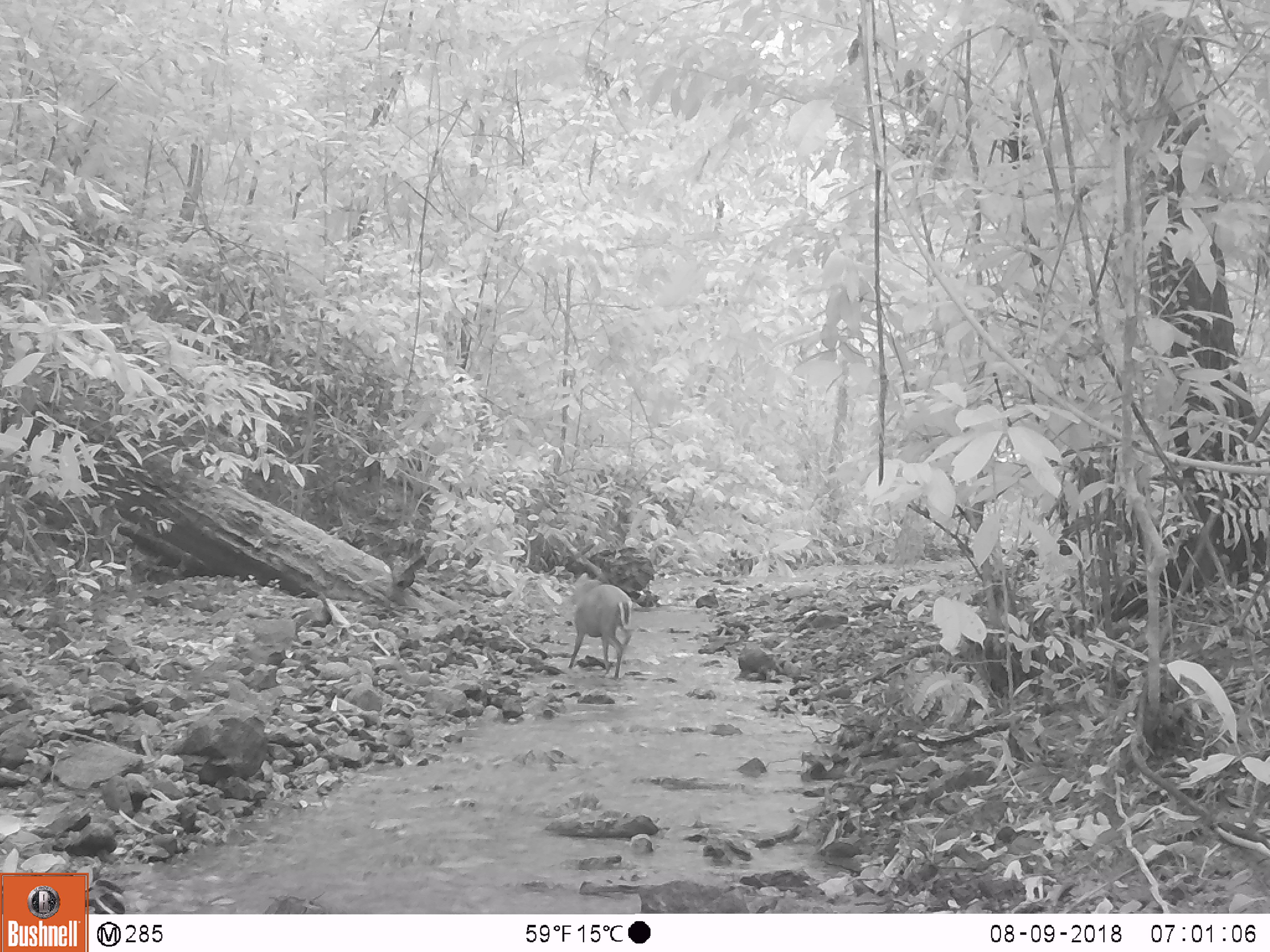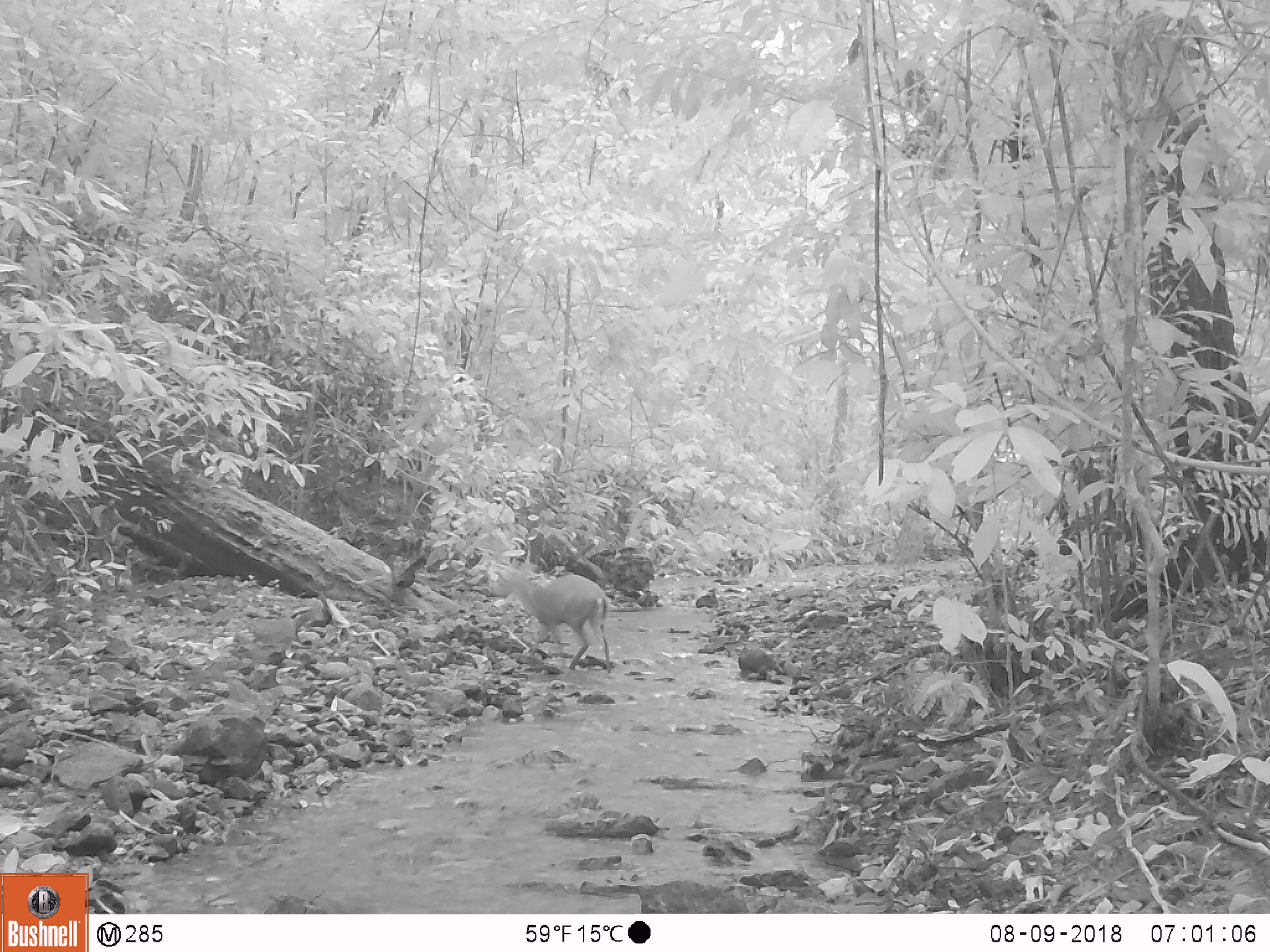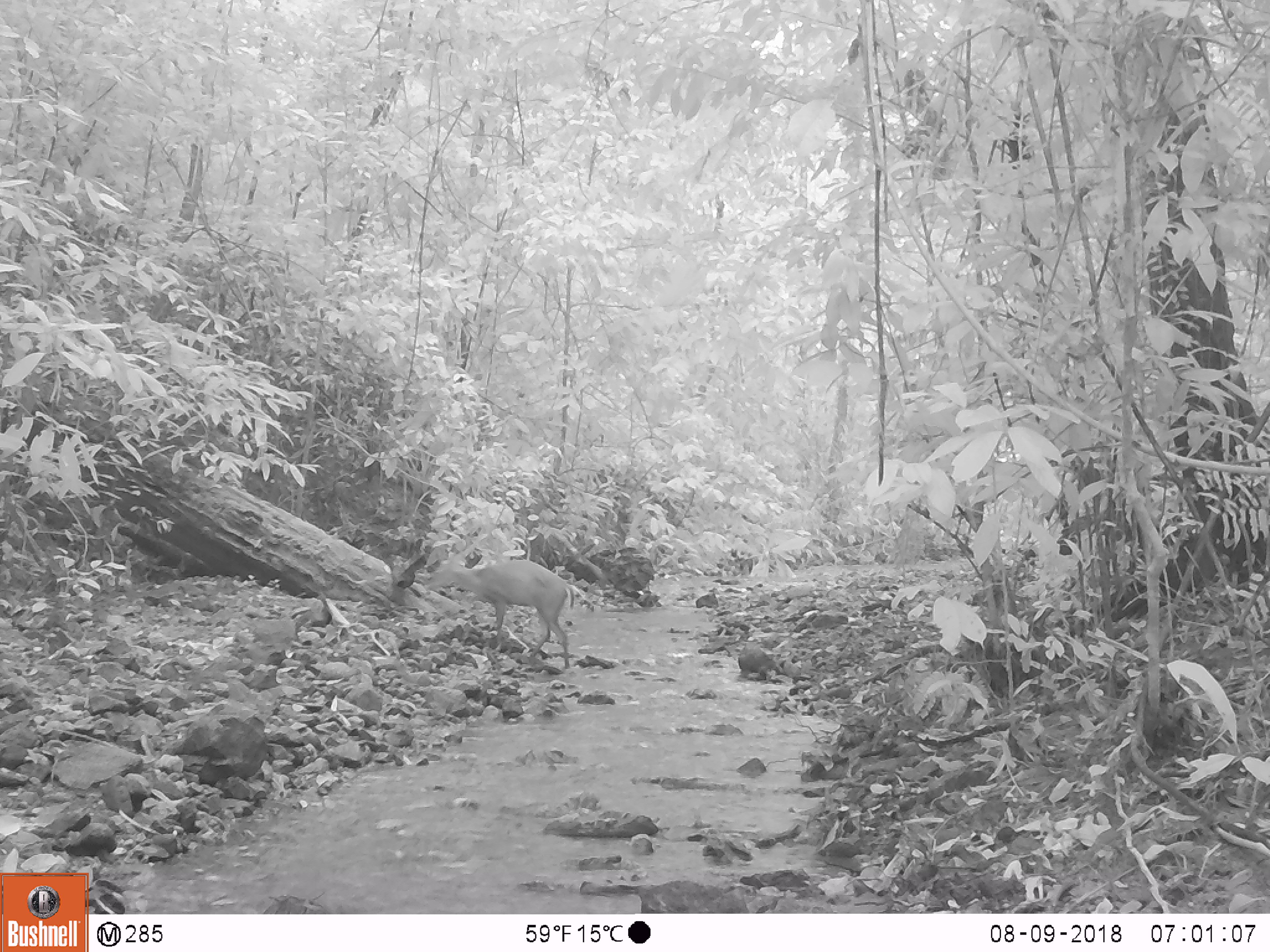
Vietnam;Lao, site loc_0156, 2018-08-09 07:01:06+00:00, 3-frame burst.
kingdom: Animalia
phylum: Chordata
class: Mammalia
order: Artiodactyla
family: Cervidae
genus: Muntiacus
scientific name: Muntiacus rooseveltorum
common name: roosevelt's muntjac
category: roosevelts muntjac group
Roosevelts muntjac group (roosevelt's muntjac) (Muntiacus rooseveltorum). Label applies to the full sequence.